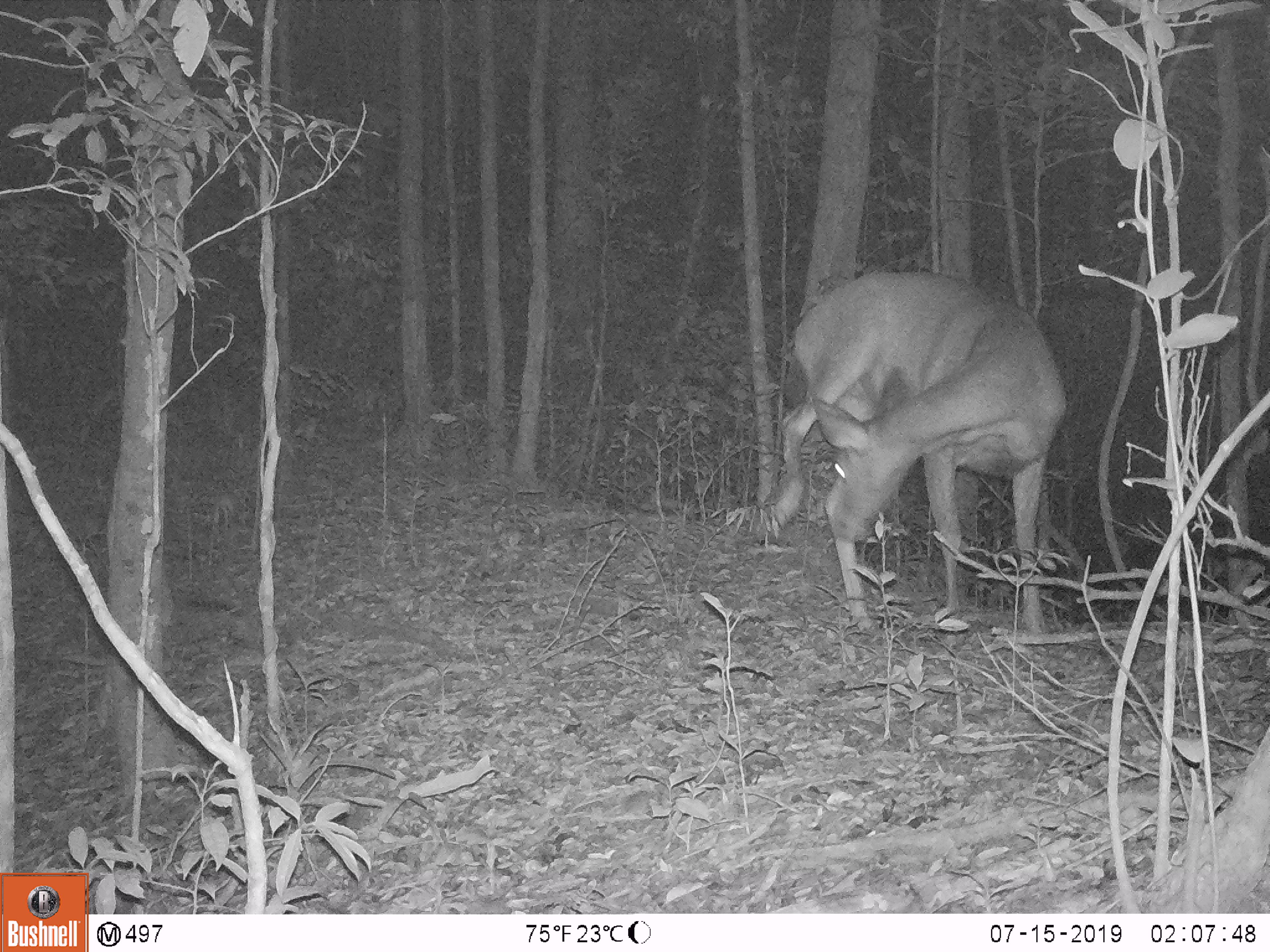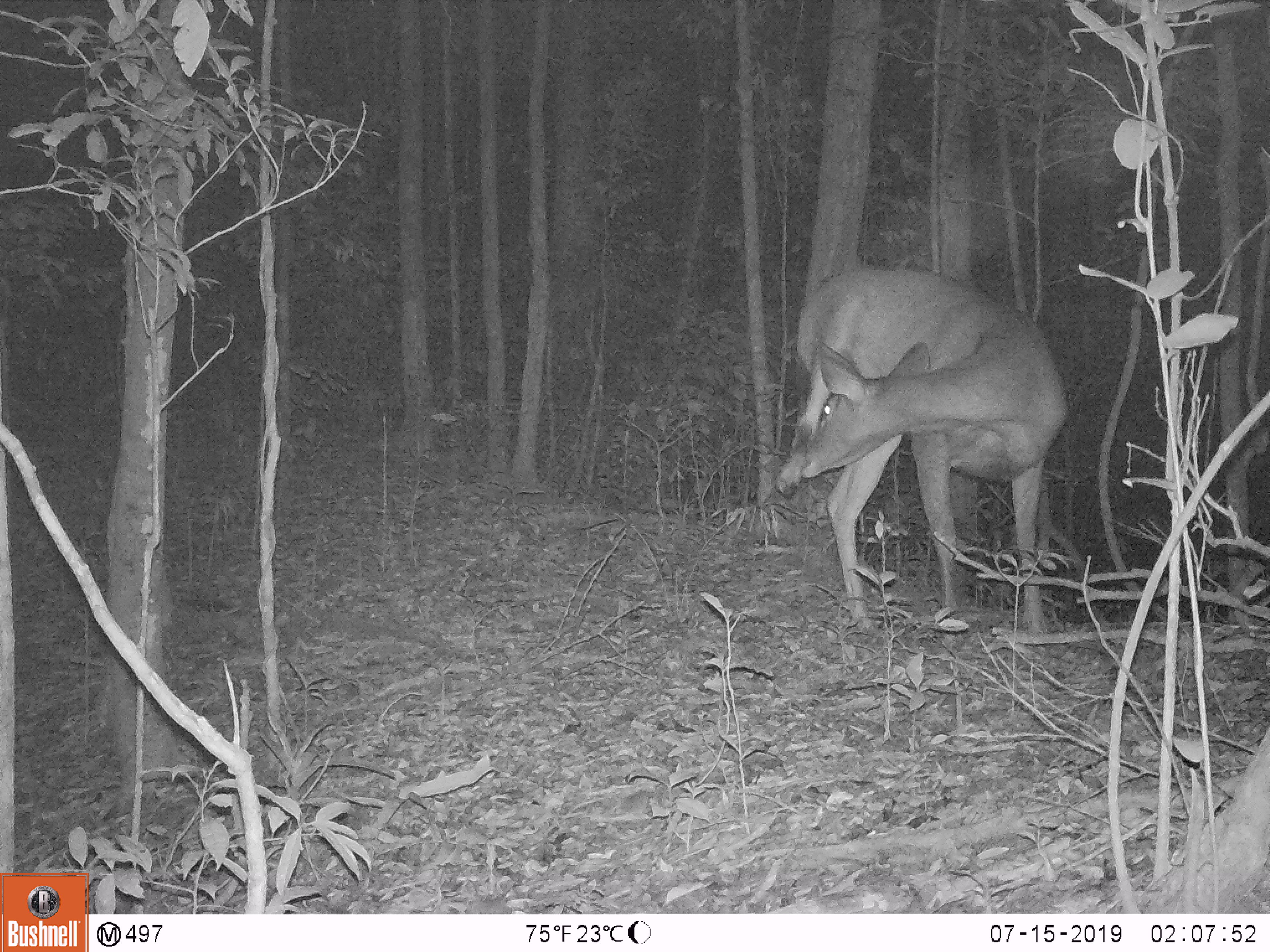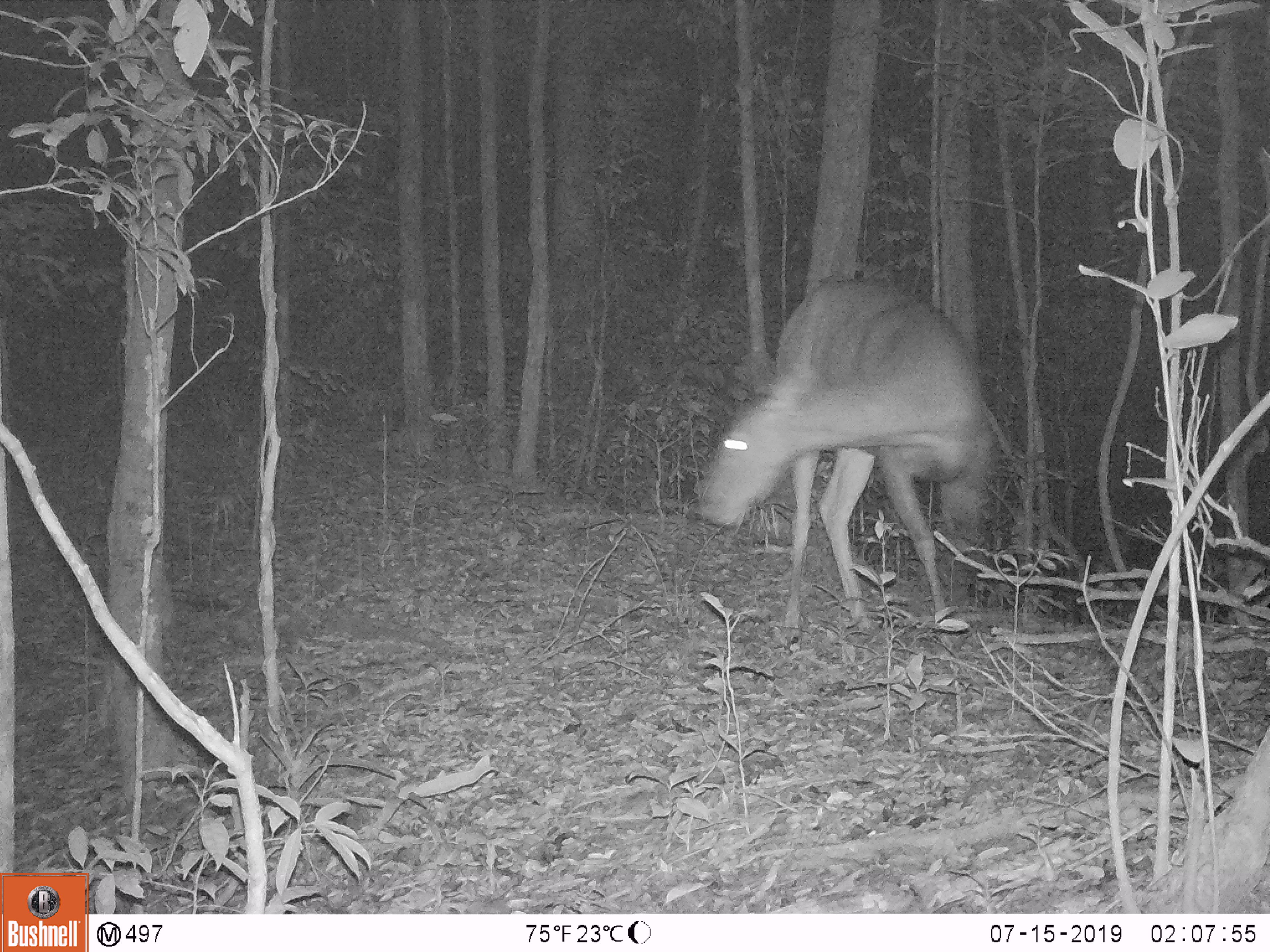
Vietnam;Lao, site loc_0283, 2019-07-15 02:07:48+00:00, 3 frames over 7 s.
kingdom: Animalia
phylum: Chordata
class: Mammalia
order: Artiodactyla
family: Cervidae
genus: Rusa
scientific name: Rusa unicolor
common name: sambar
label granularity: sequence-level